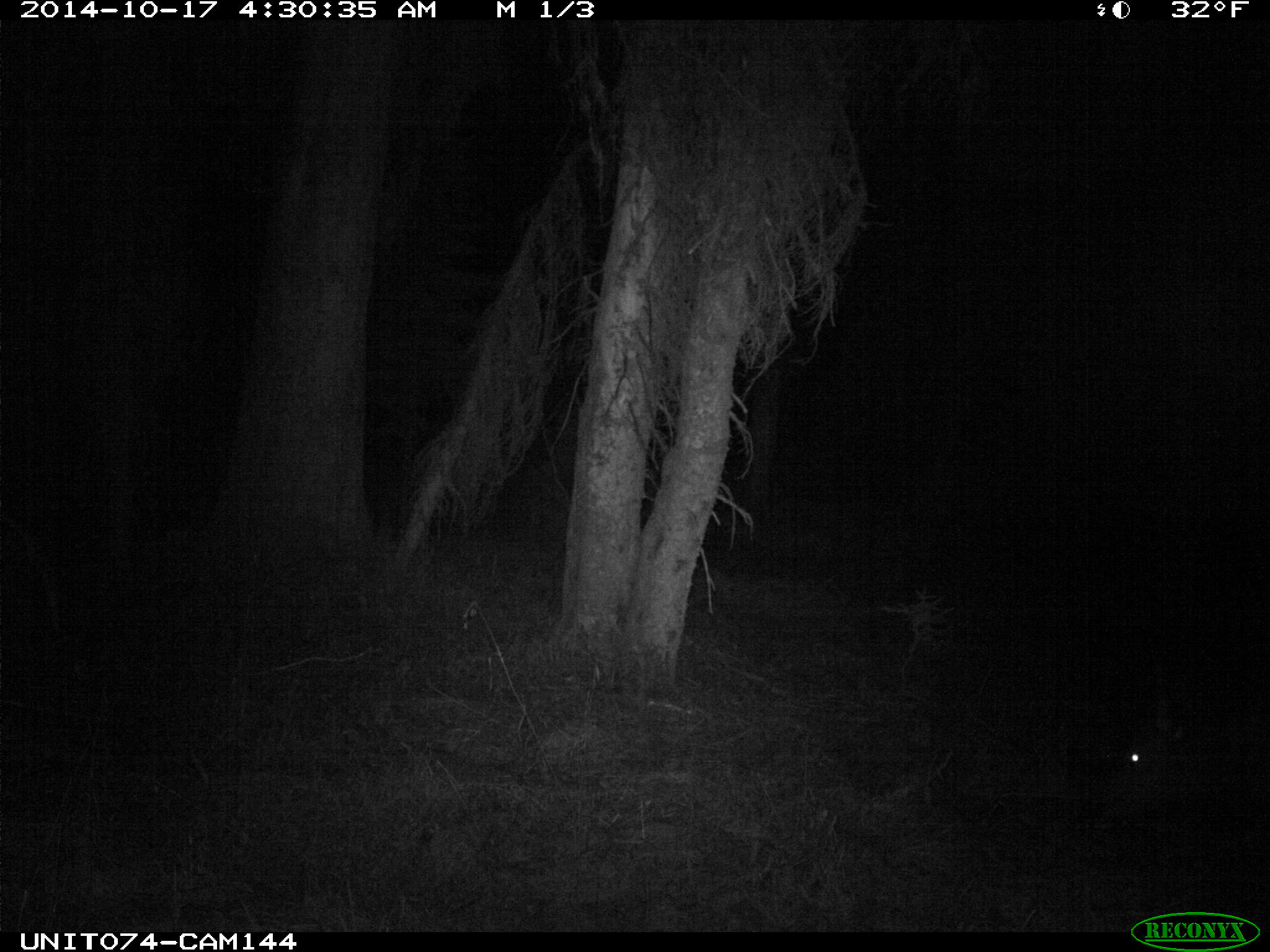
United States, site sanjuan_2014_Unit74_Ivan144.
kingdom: Animalia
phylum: Chordata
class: Mammalia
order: Artiodactyla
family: Cervidae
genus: Cervus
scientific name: Cervus elaphus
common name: red deer